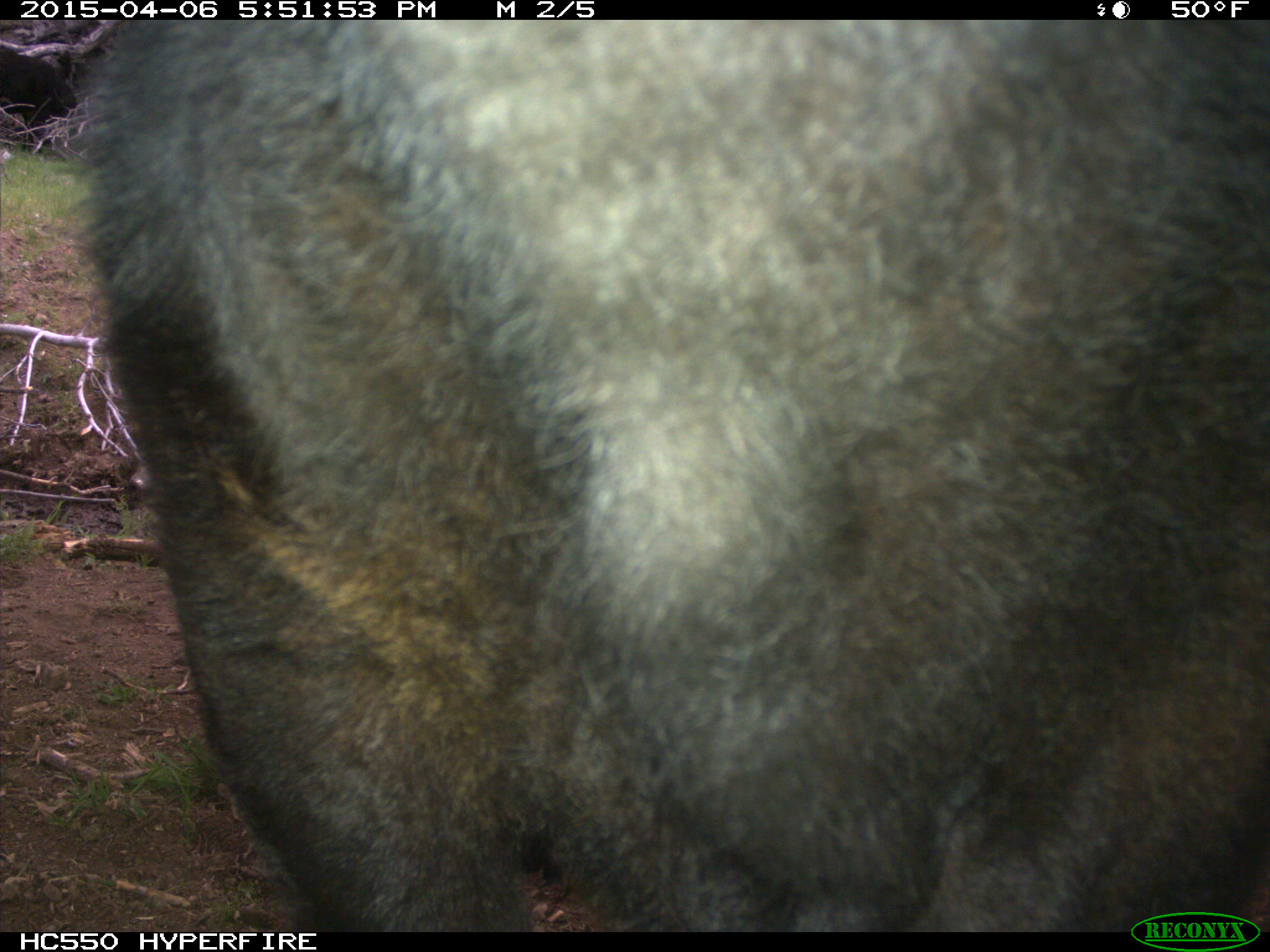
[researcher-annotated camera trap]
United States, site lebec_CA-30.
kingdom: Animalia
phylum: Chordata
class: Mammalia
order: Artiodactyla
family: Bovidae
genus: Bos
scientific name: Bos taurus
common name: domestic cow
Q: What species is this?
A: Bos taurus (domestic cow).